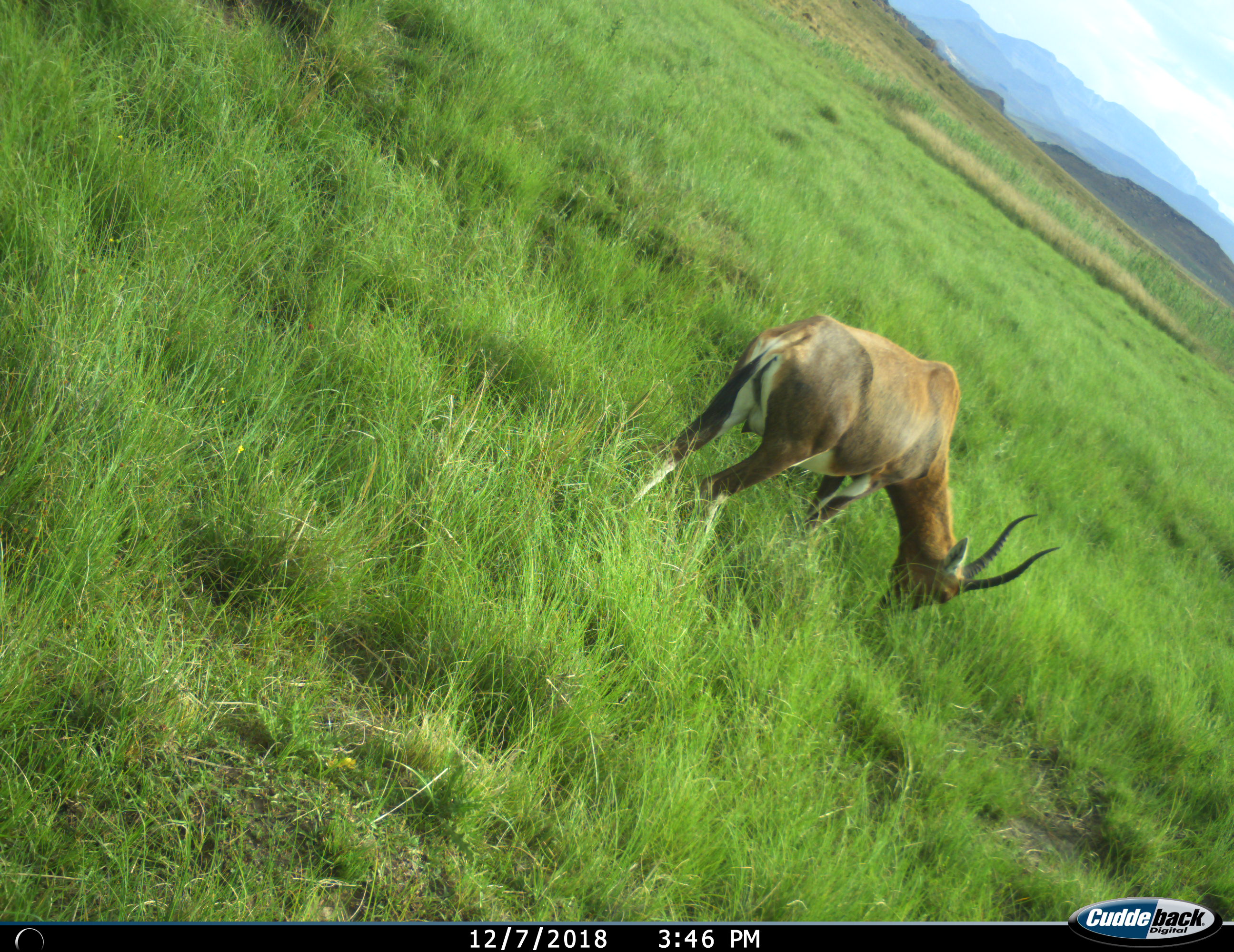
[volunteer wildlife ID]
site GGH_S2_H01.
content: unidentified animal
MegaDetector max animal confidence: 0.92